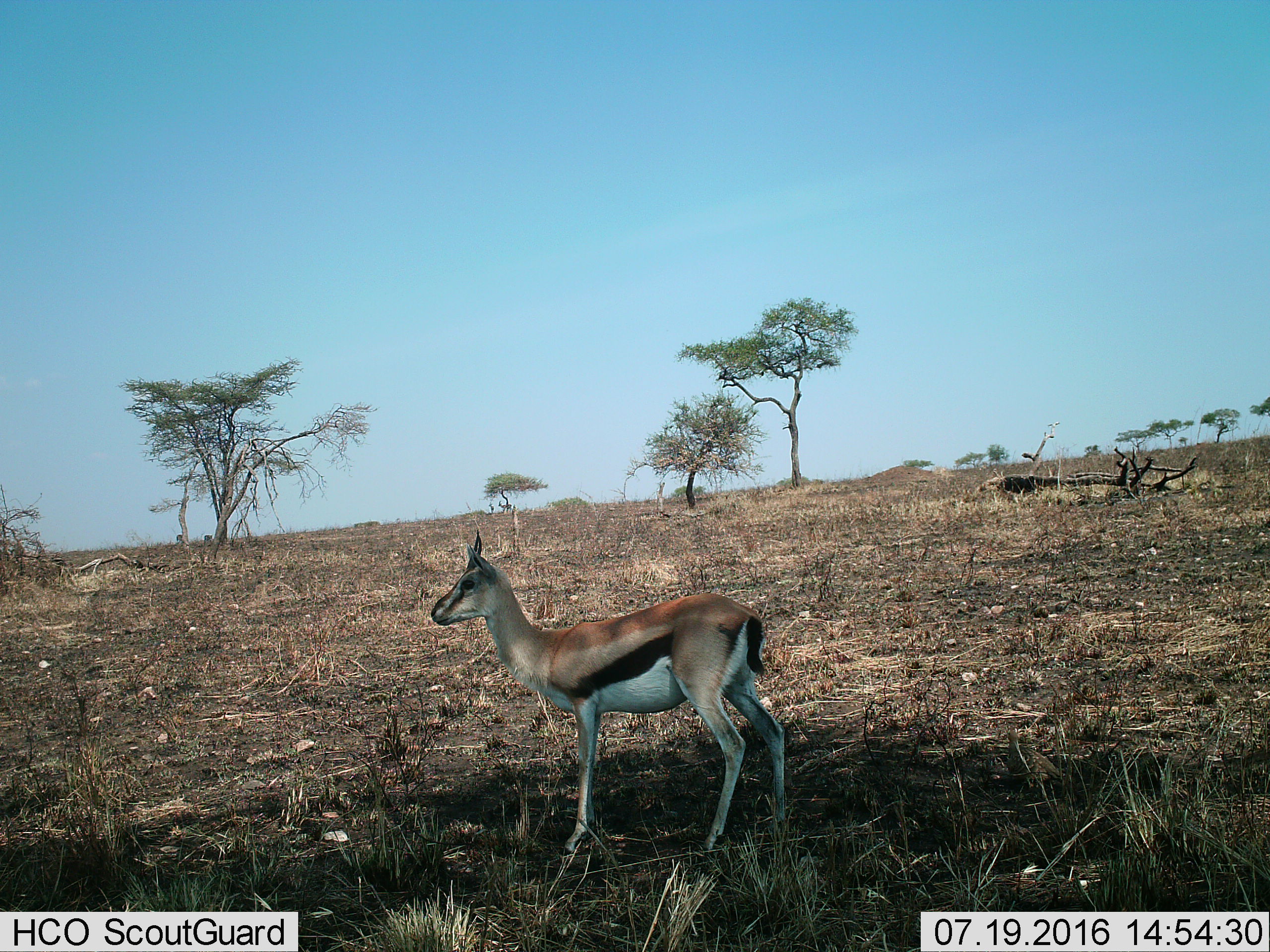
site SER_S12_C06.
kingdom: Animalia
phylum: Chordata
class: Mammalia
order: Artiodactyla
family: Bovidae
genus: Eudorcas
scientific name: Eudorcas thomsonii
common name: thomson's gazelle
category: gazellethomsons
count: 1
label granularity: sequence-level